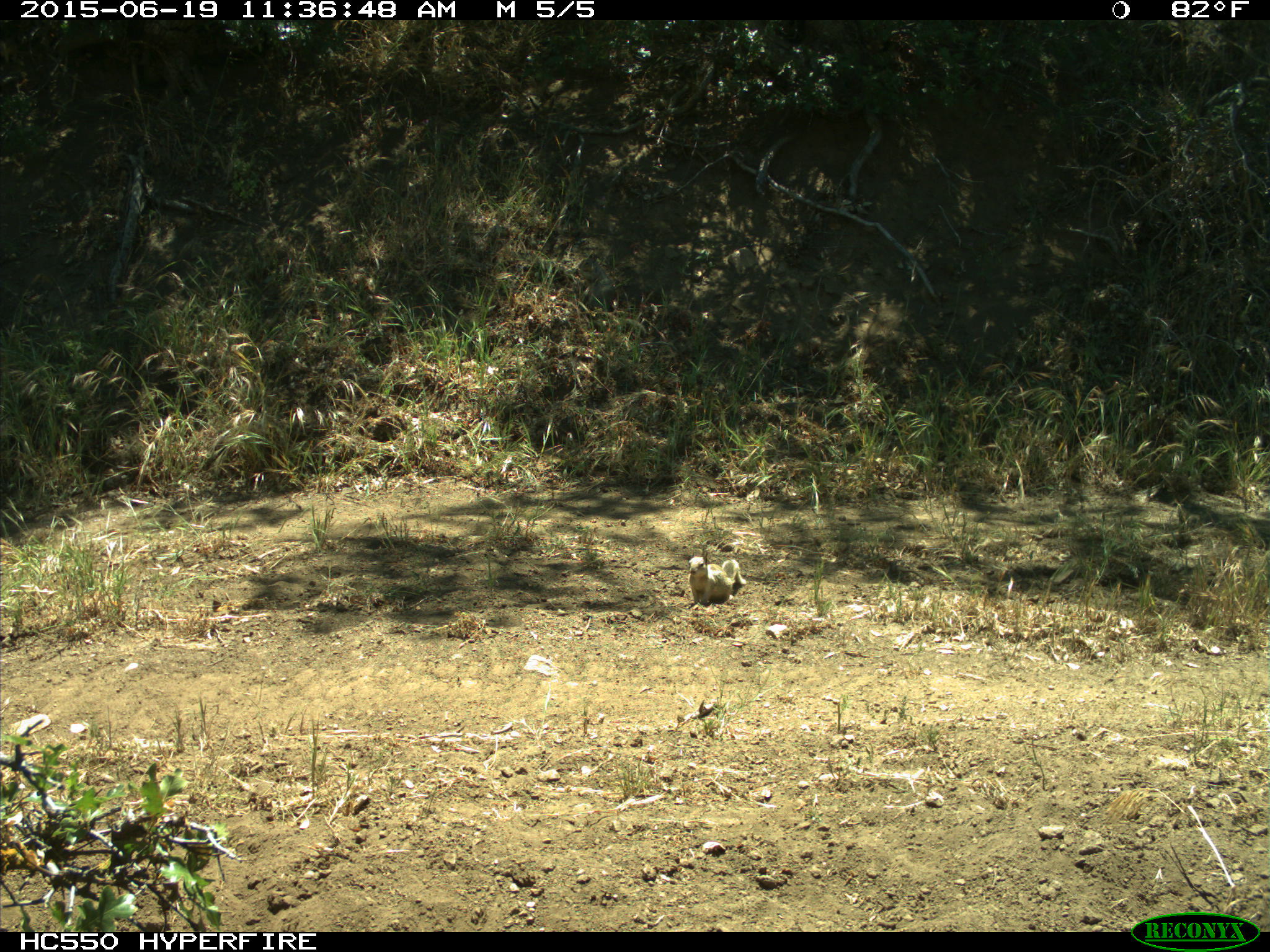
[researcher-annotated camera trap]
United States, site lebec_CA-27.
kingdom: Animalia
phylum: Chordata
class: Mammalia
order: Rodentia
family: Sciuridae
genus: Otospermophilus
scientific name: Otospermophilus beecheyi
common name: california ground squirrel